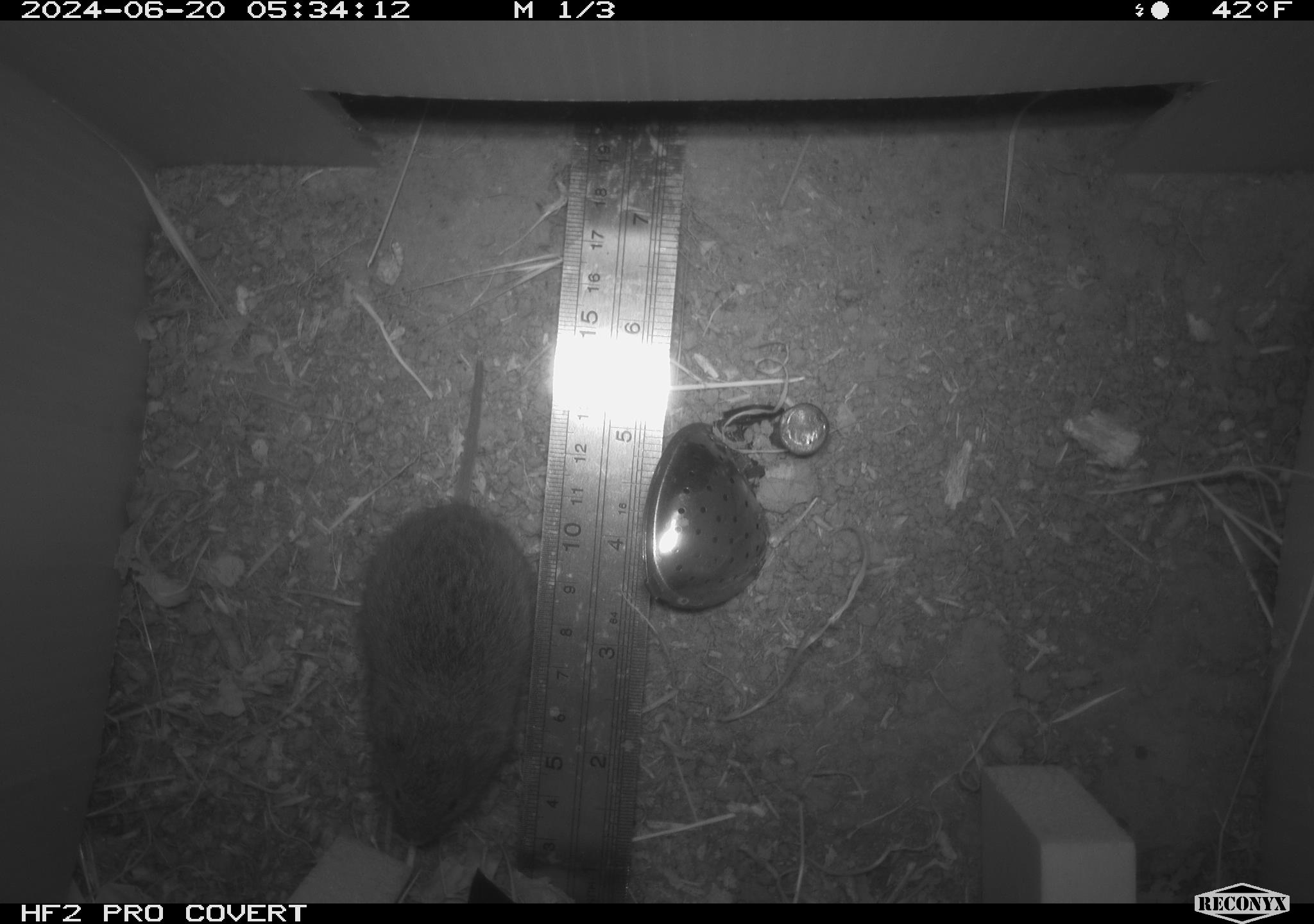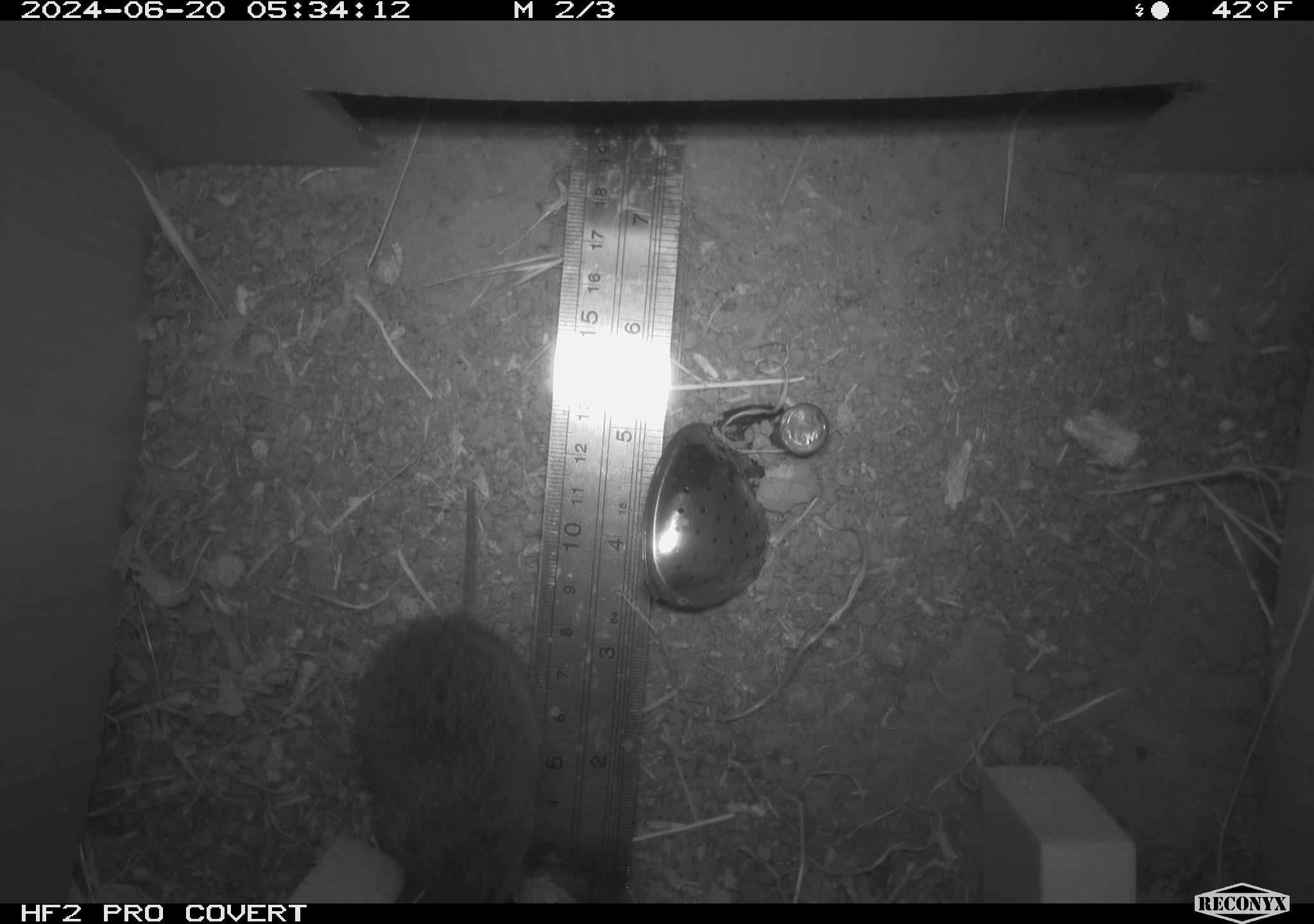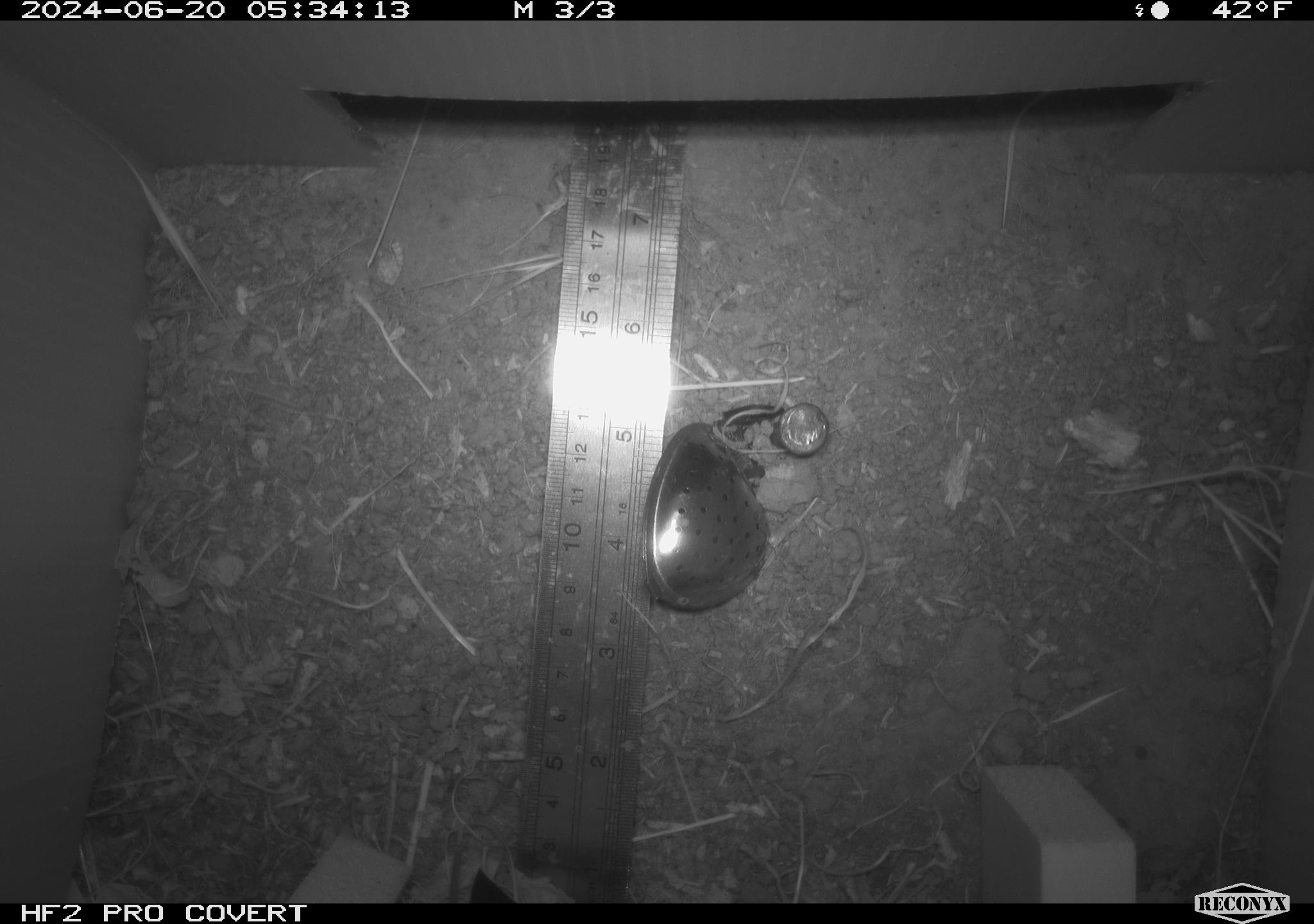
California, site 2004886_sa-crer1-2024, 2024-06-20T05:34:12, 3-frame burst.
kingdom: Animalia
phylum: Chordata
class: Mammalia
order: Rodentia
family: Cricetidae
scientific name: Arvicolinae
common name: voles, lemmings, and muskrats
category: arvicolinae subfamily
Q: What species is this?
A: Arvicolinae subfamily (voles, lemmings, and muskrats) (Arvicolinae).